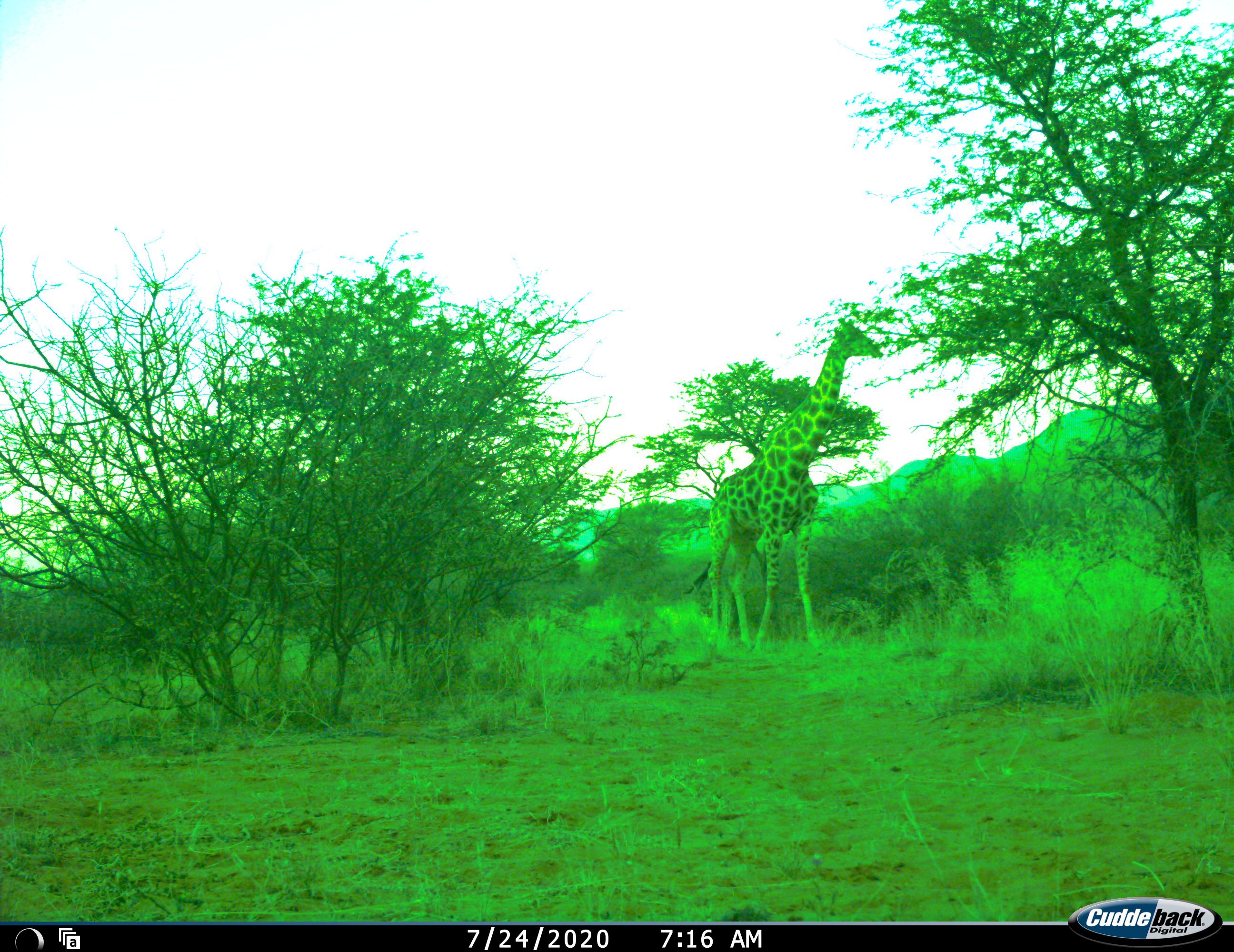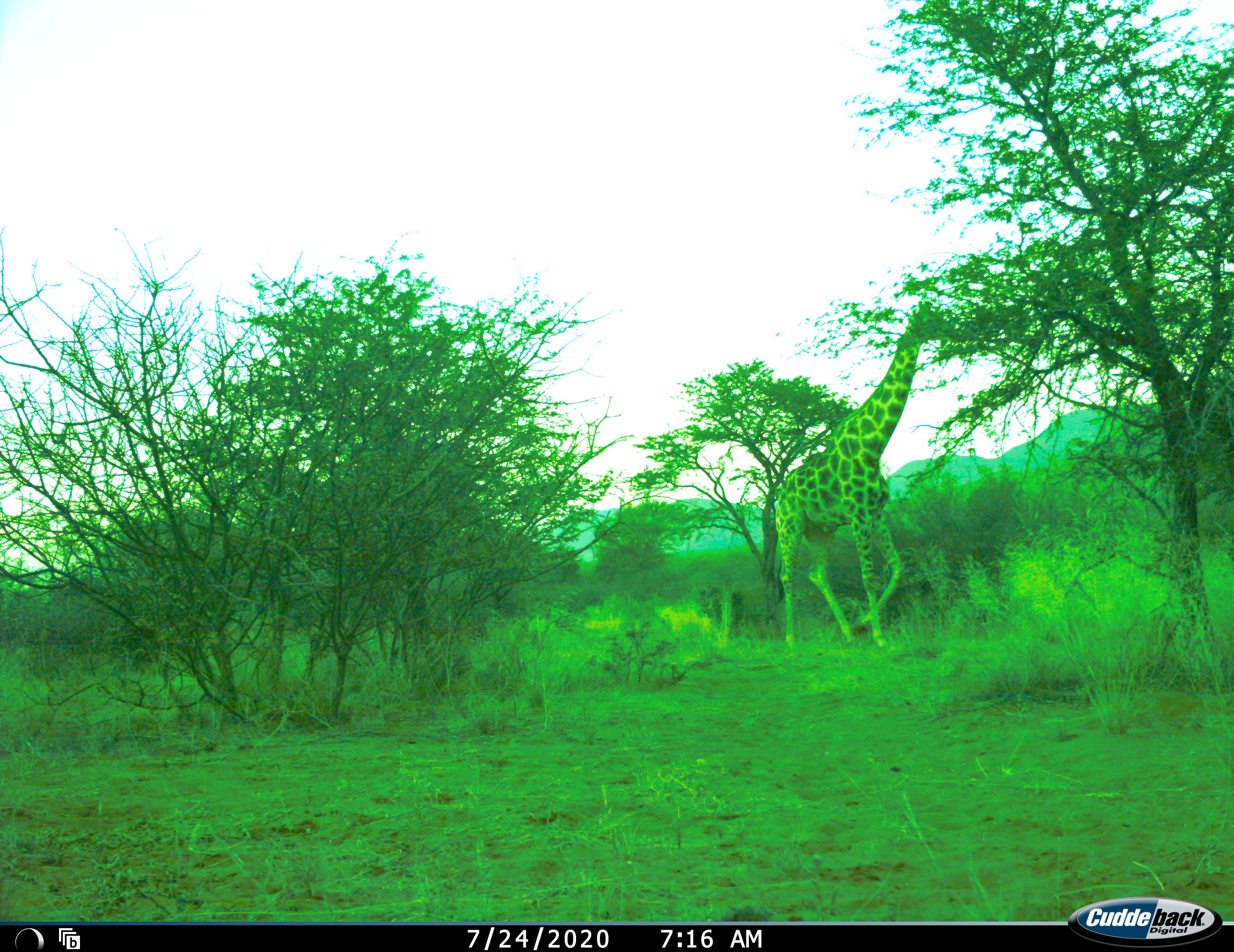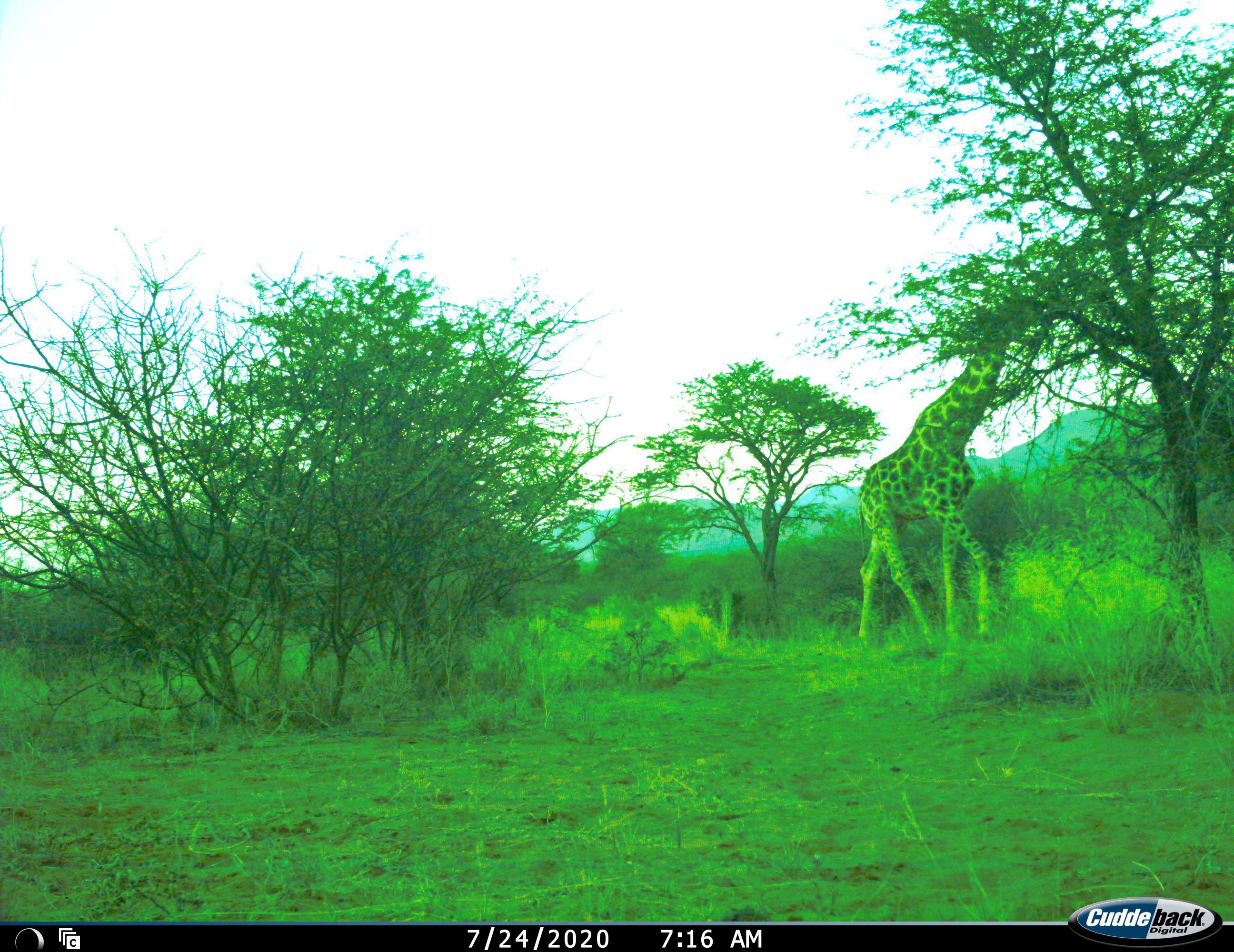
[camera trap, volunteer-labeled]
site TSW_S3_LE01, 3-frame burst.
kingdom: Animalia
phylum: Chordata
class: Mammalia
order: Artiodactyla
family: Giraffidae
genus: Giraffa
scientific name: Giraffa camelopardalis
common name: giraffe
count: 1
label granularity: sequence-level